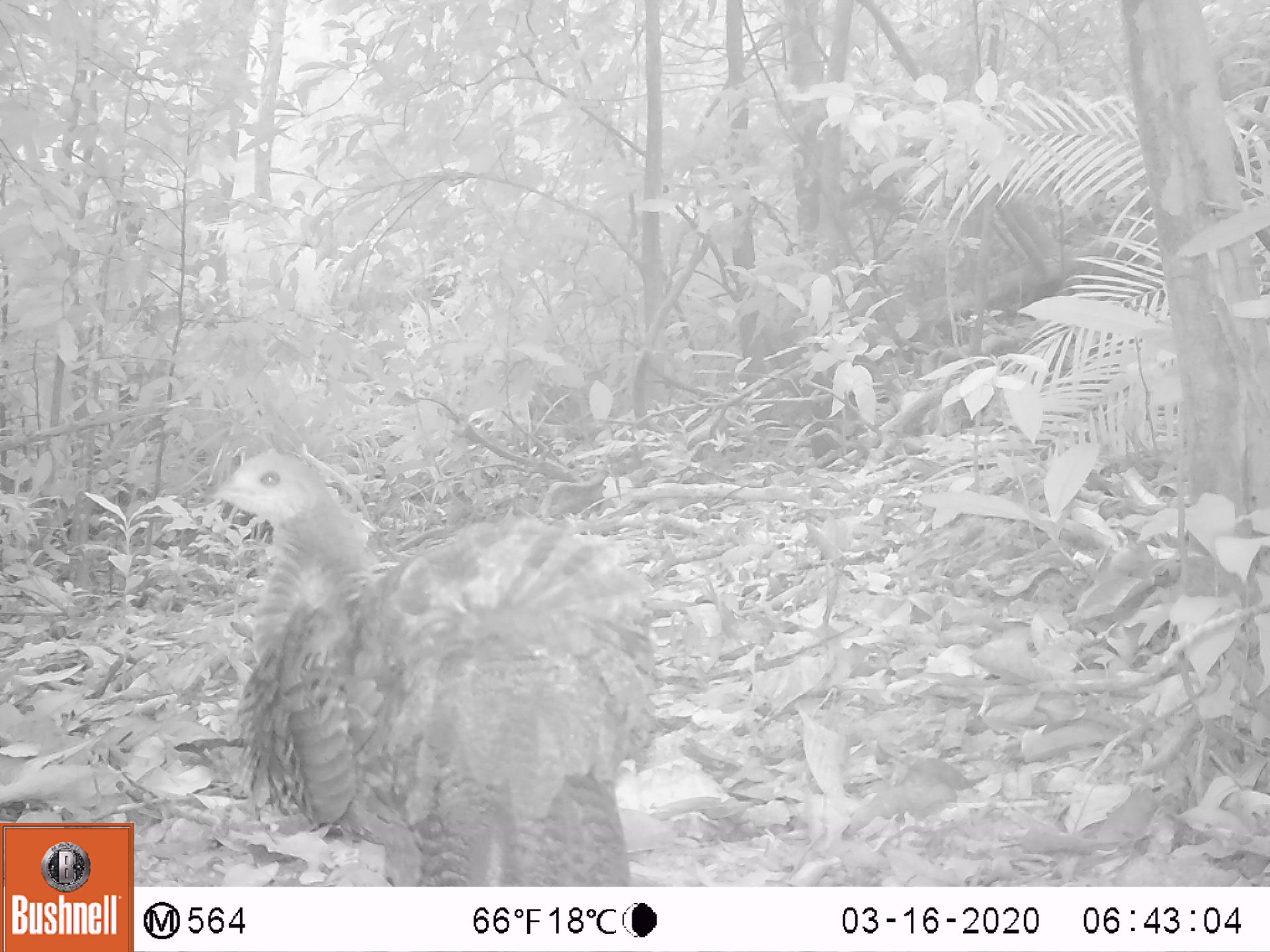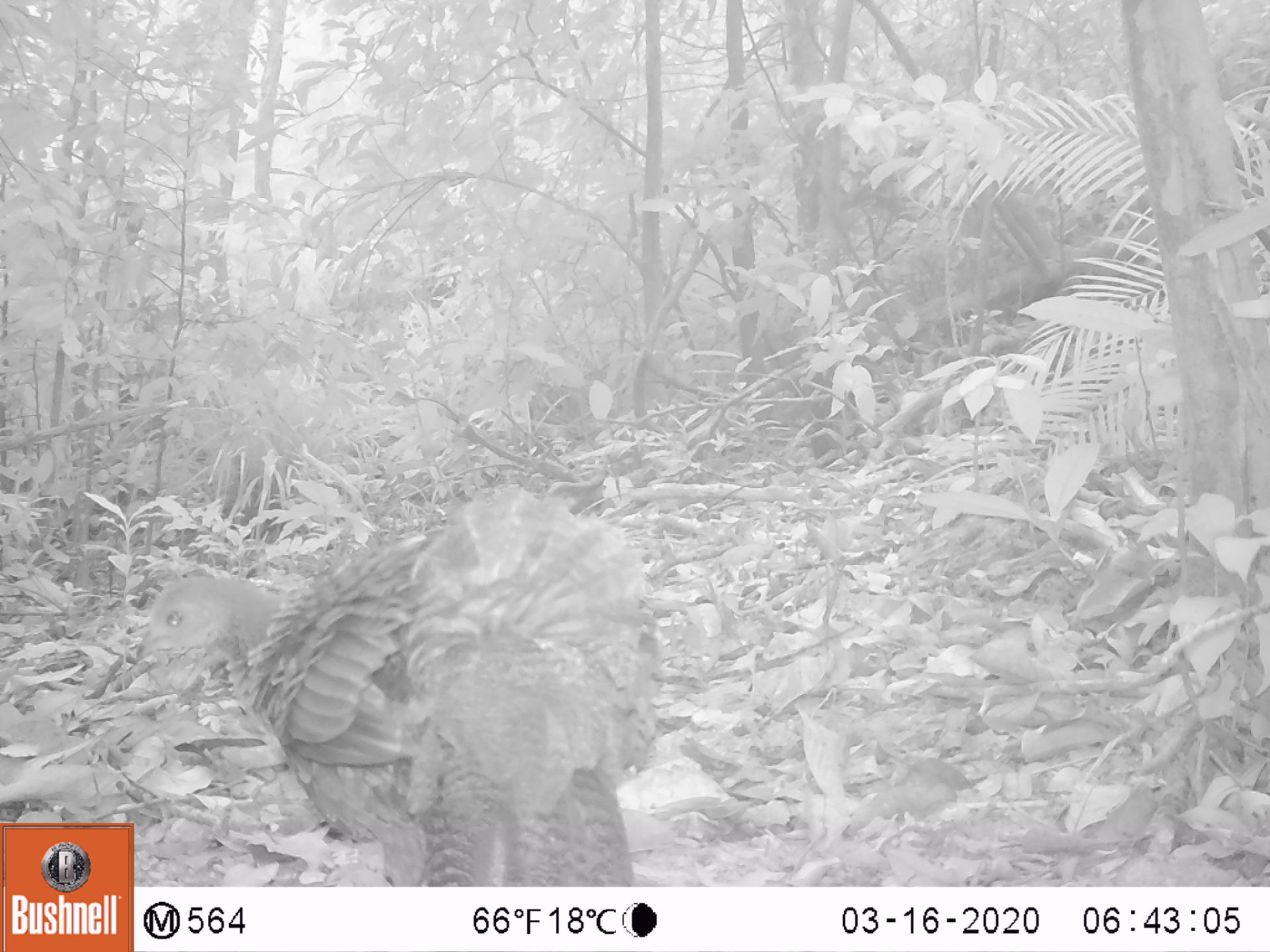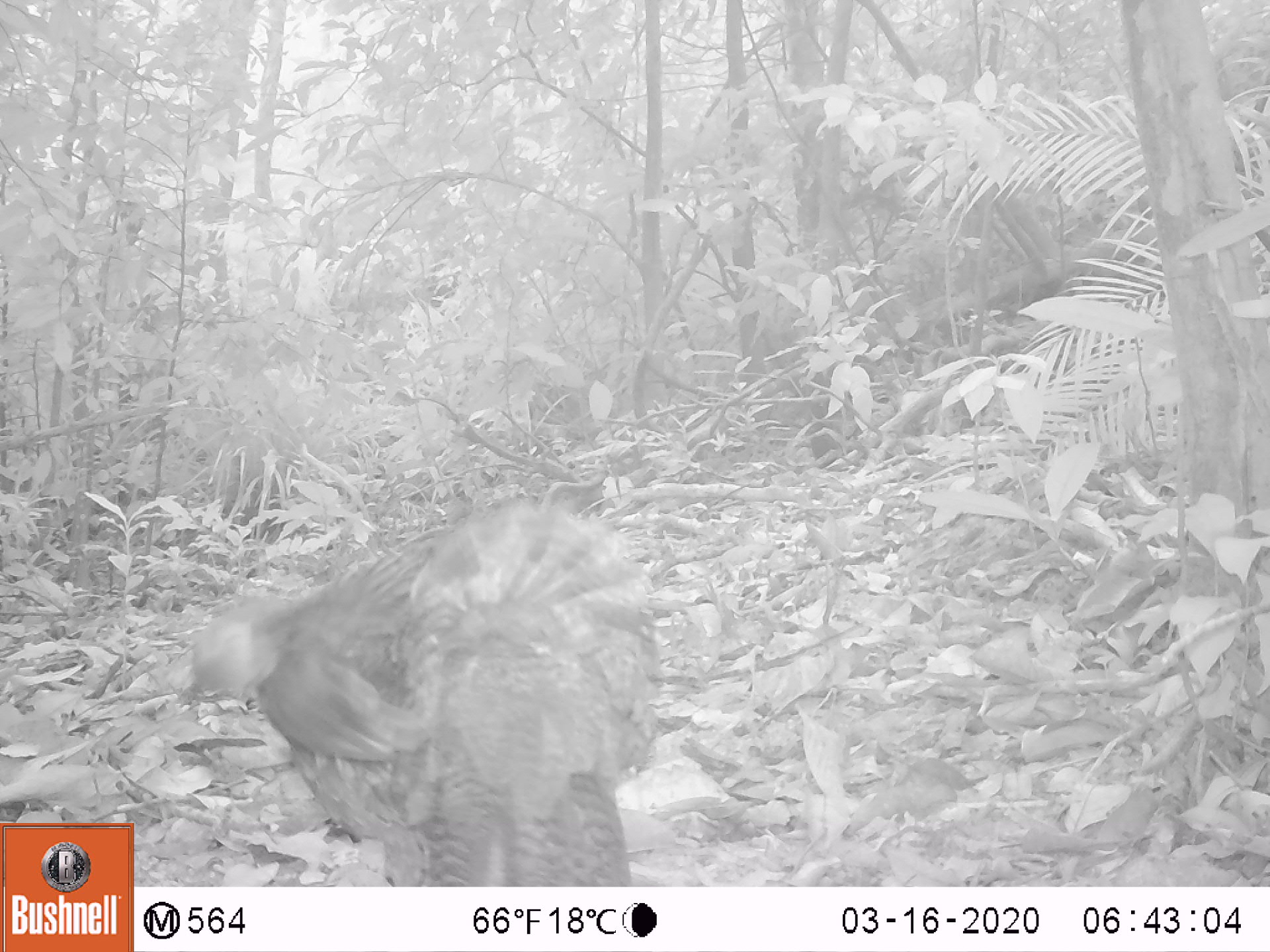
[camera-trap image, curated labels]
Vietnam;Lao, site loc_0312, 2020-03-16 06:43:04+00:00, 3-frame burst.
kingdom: Animalia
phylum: Chordata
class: Aves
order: Galliformes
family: Phasianidae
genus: Polyplectron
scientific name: Polyplectron bicalcaratum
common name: gray peacock-pheasant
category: grey peacock pheasant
Grey peacock pheasant (gray peacock-pheasant) (Polyplectron bicalcaratum). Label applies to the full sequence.